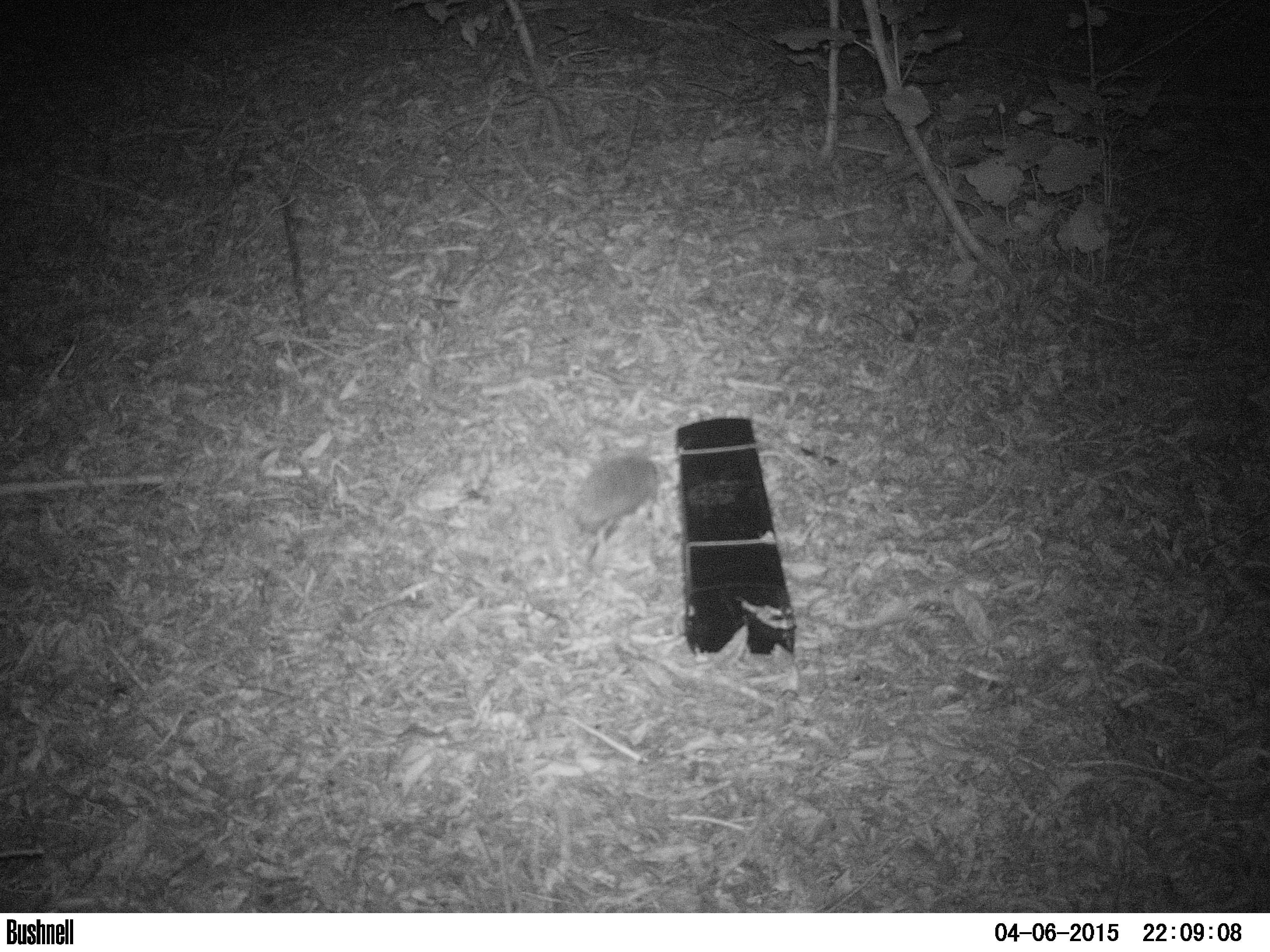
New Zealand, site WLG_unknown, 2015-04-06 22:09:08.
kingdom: Animalia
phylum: Chordata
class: Mammalia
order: Eulipotyphla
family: Erinaceidae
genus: Erinaceus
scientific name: Erinaceus europaeus europaeus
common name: european hedgehog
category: hedgehog